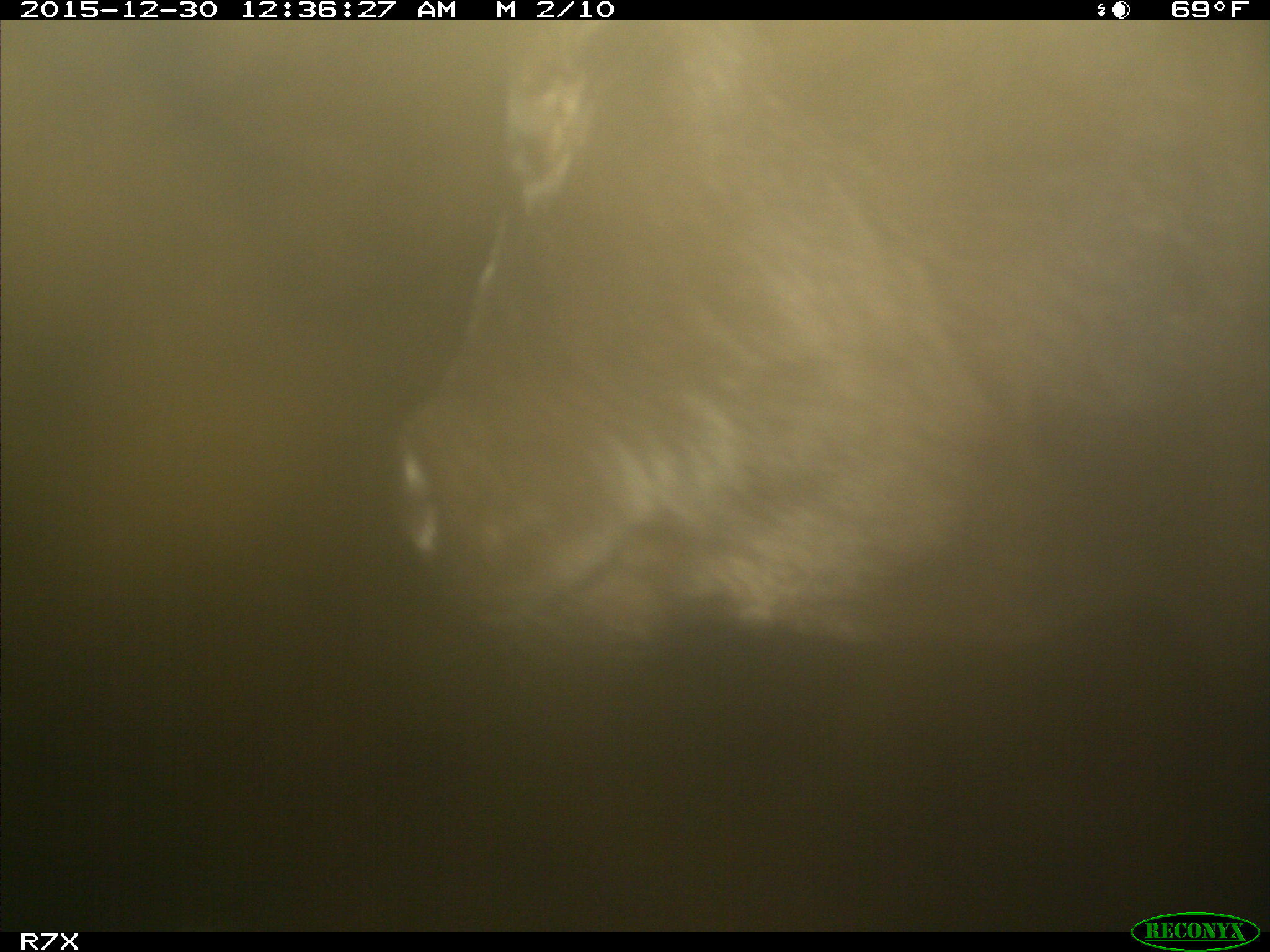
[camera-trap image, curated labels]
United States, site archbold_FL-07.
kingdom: Animalia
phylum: Chordata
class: Mammalia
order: Artiodactyla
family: Bovidae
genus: Bos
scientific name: Bos taurus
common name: domestic cow